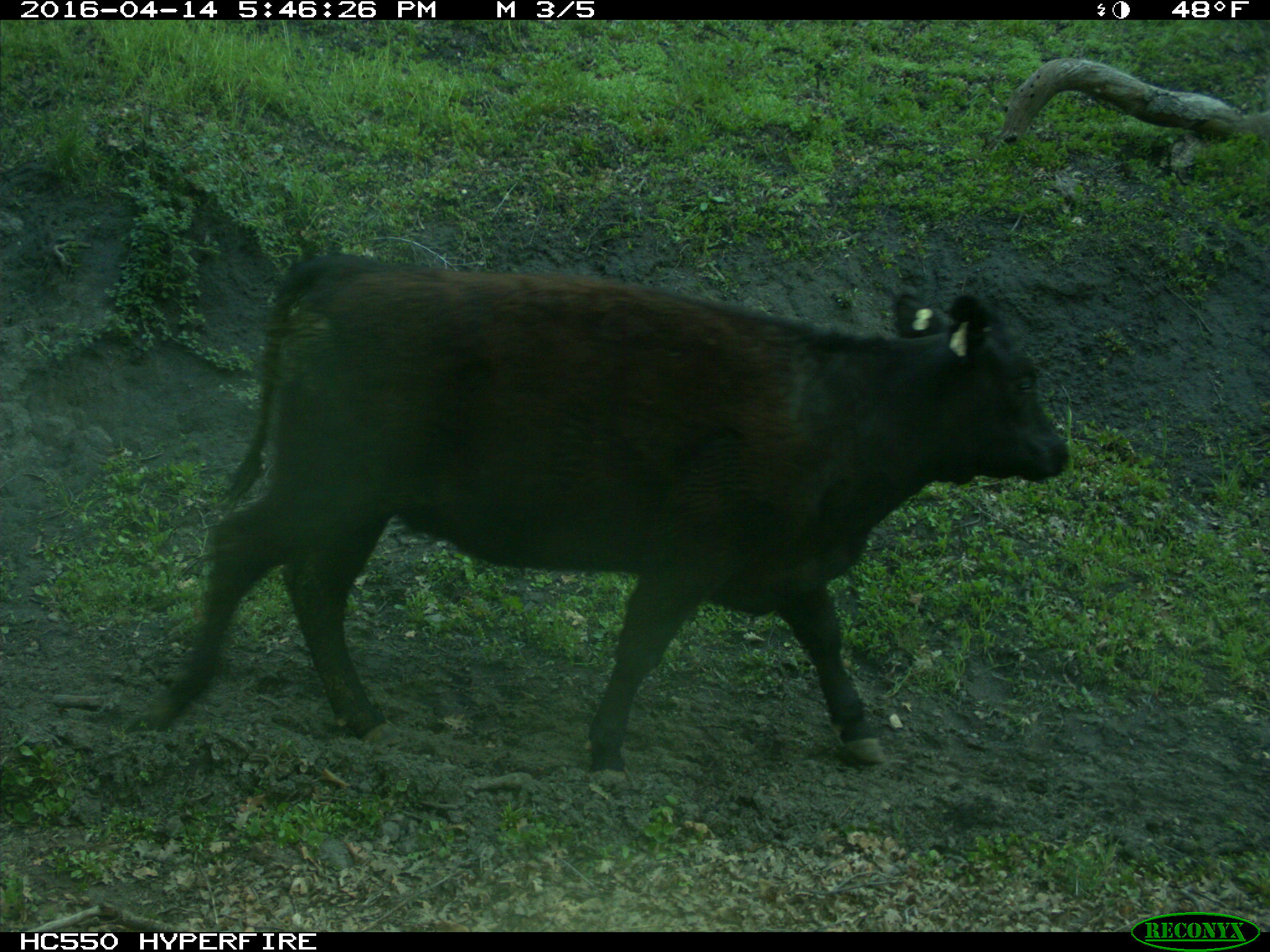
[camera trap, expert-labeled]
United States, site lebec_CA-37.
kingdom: Animalia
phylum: Chordata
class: Mammalia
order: Artiodactyla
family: Bovidae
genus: Bos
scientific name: Bos taurus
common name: domestic cow